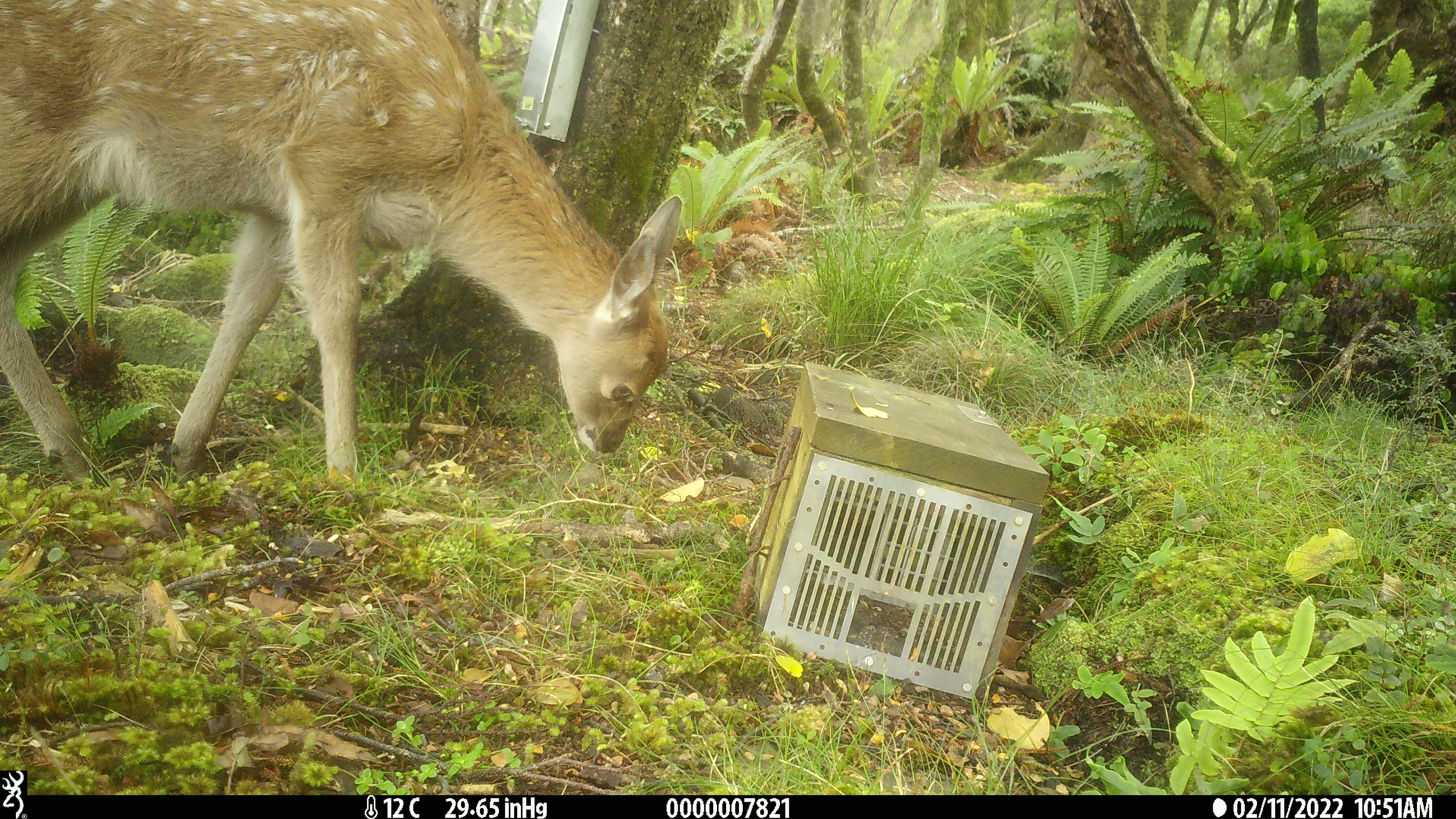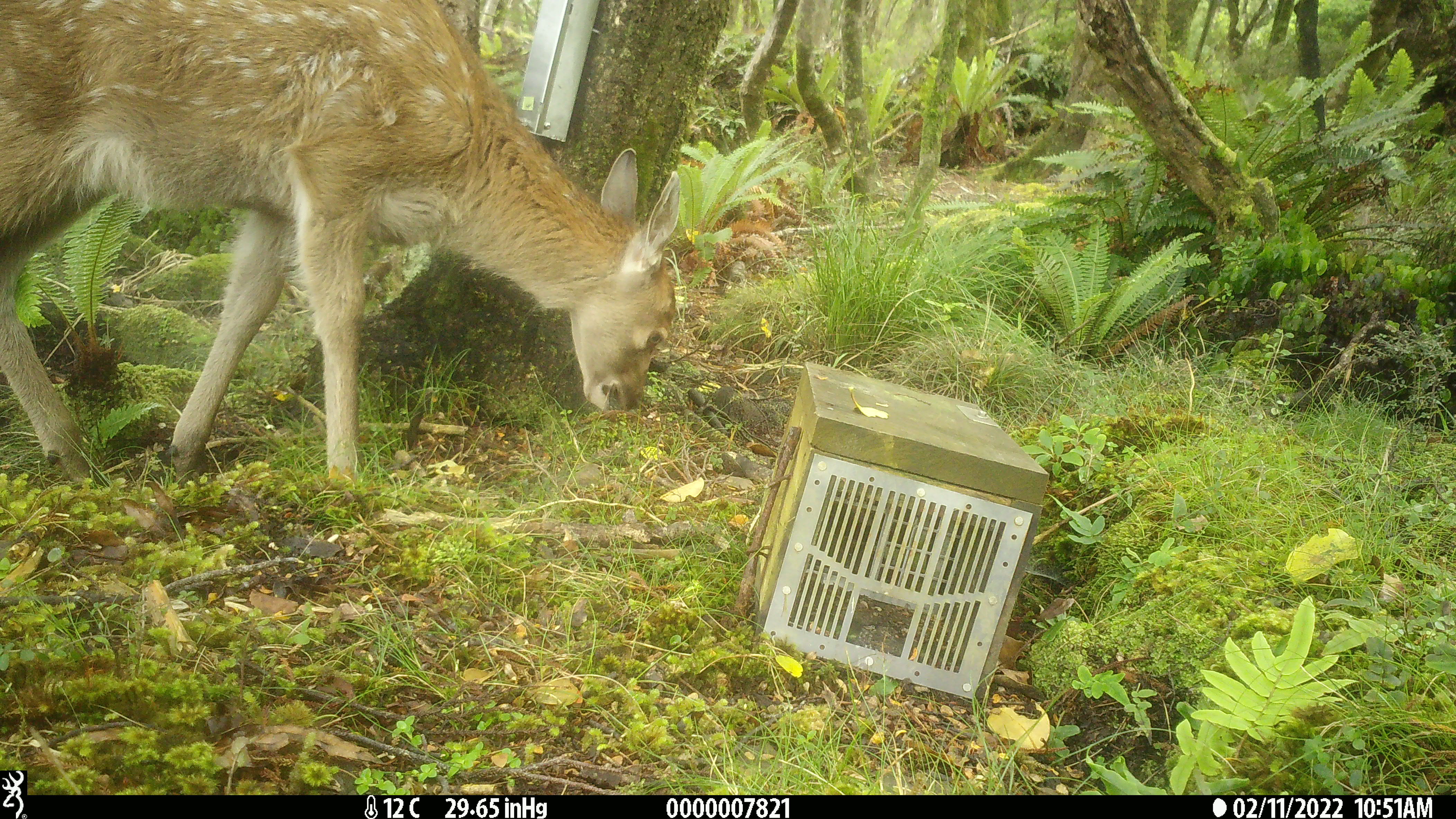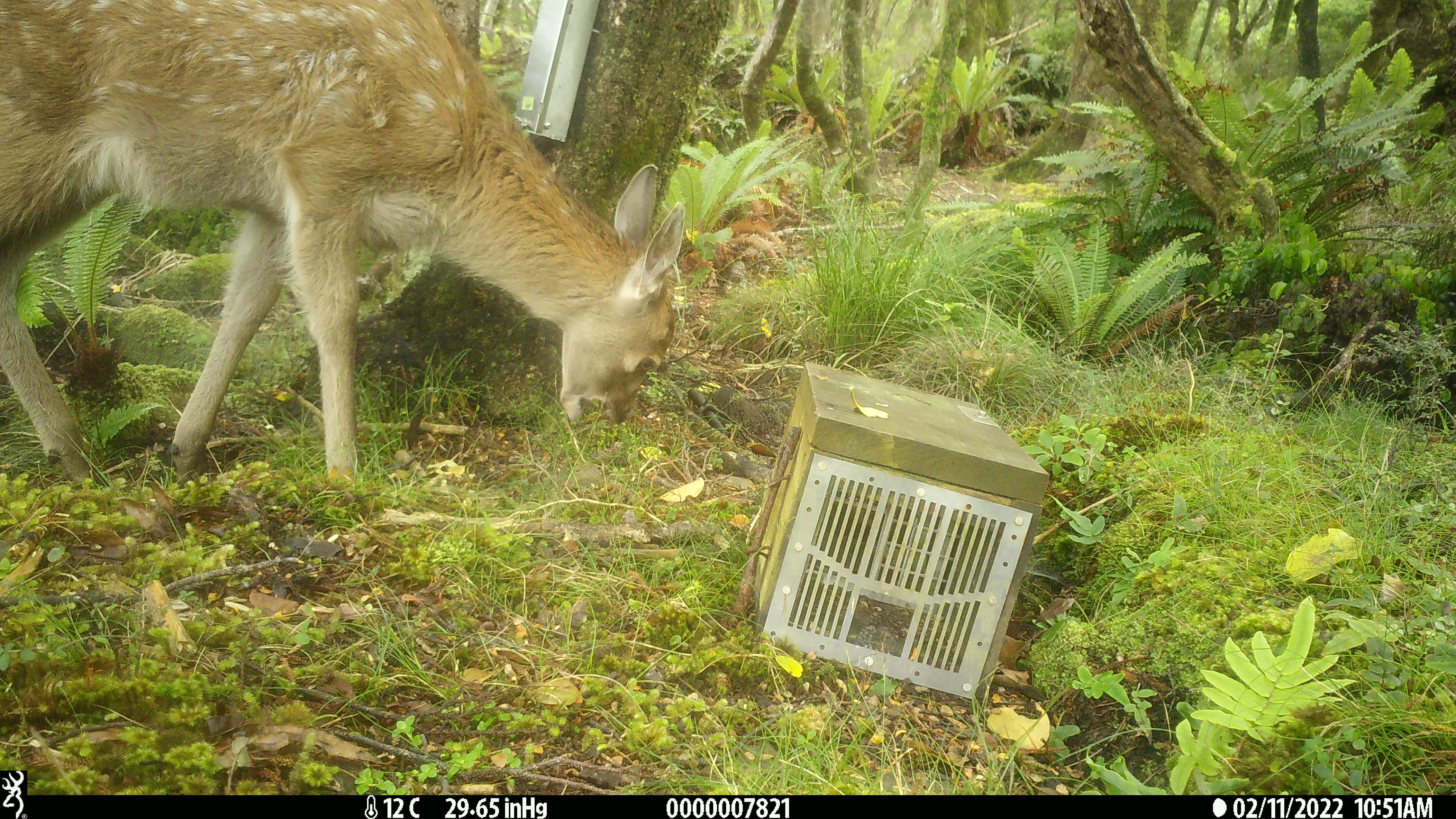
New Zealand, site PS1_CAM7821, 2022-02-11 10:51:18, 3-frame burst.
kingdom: Animalia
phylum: Chordata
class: Mammalia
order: Artiodactyla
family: Cervidae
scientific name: Cervidae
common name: deer